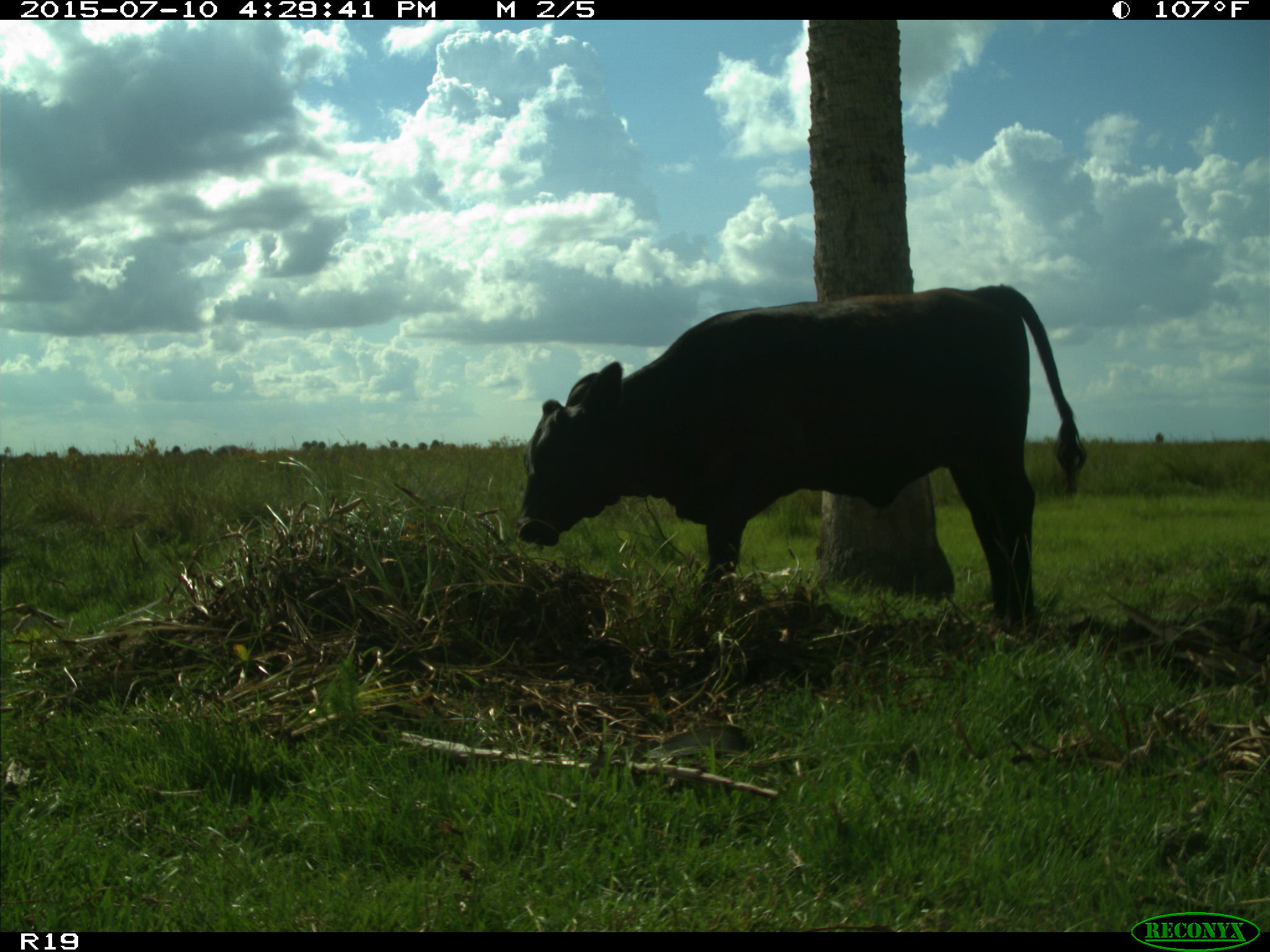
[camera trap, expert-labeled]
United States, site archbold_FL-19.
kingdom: Animalia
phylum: Chordata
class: Mammalia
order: Artiodactyla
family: Bovidae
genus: Bos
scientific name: Bos taurus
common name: domestic cow